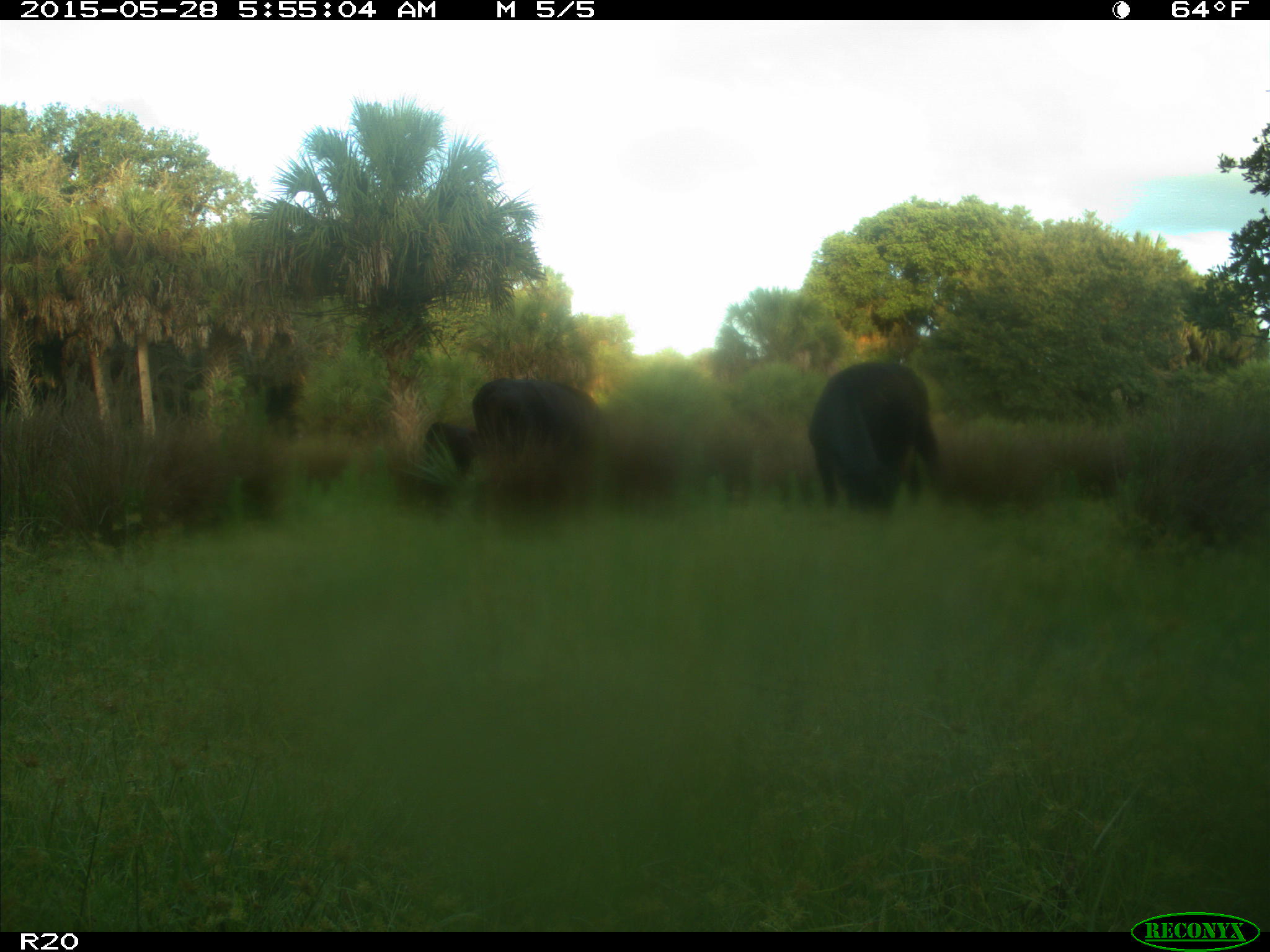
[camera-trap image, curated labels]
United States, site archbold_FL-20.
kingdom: Animalia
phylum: Chordata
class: Mammalia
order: Artiodactyla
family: Bovidae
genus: Bos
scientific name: Bos taurus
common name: domestic cow